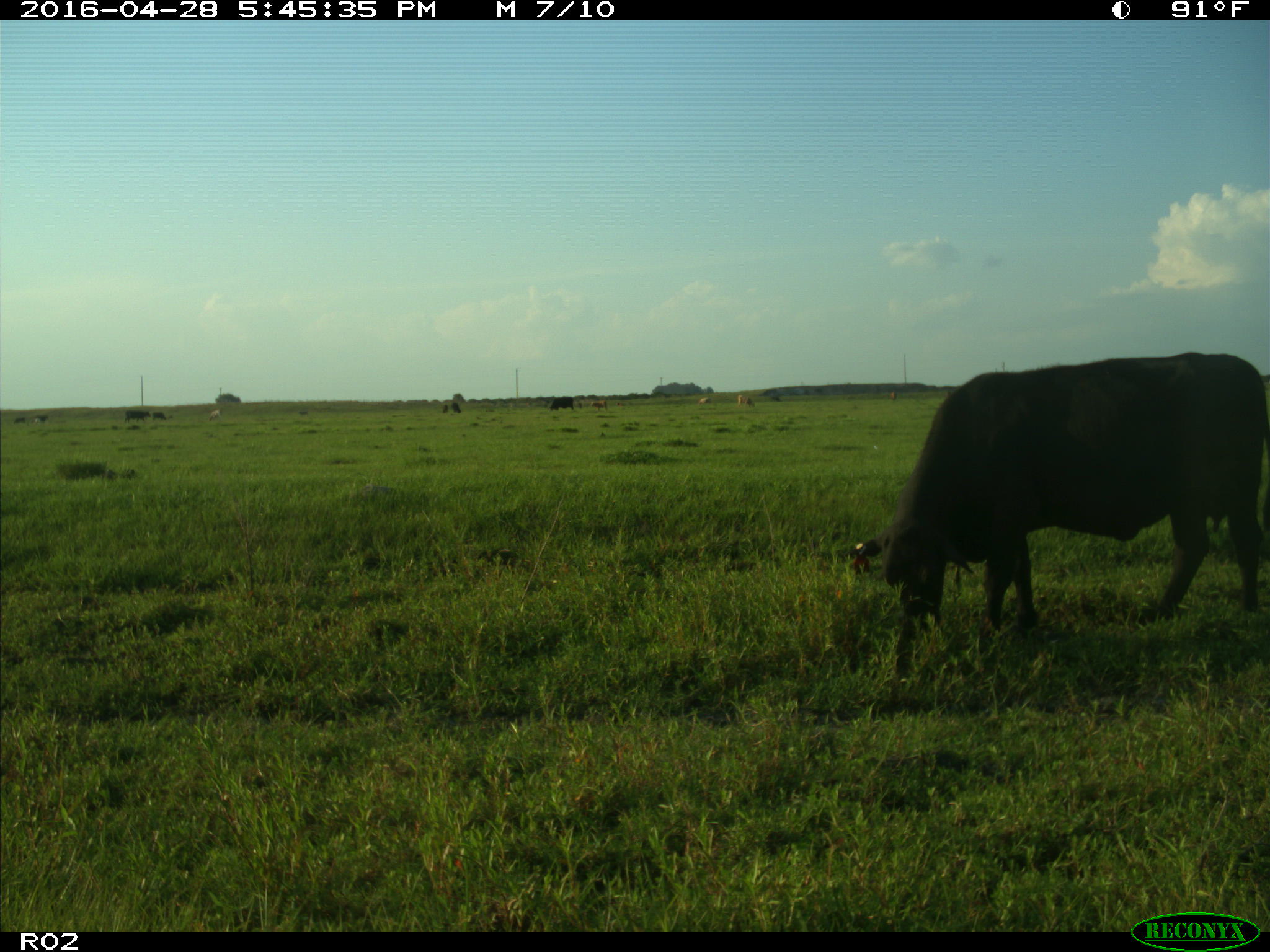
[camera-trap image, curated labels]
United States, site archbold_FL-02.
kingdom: Animalia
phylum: Chordata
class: Mammalia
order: Artiodactyla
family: Bovidae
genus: Bos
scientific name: Bos taurus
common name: domestic cow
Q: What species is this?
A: Bos taurus (domestic cow).